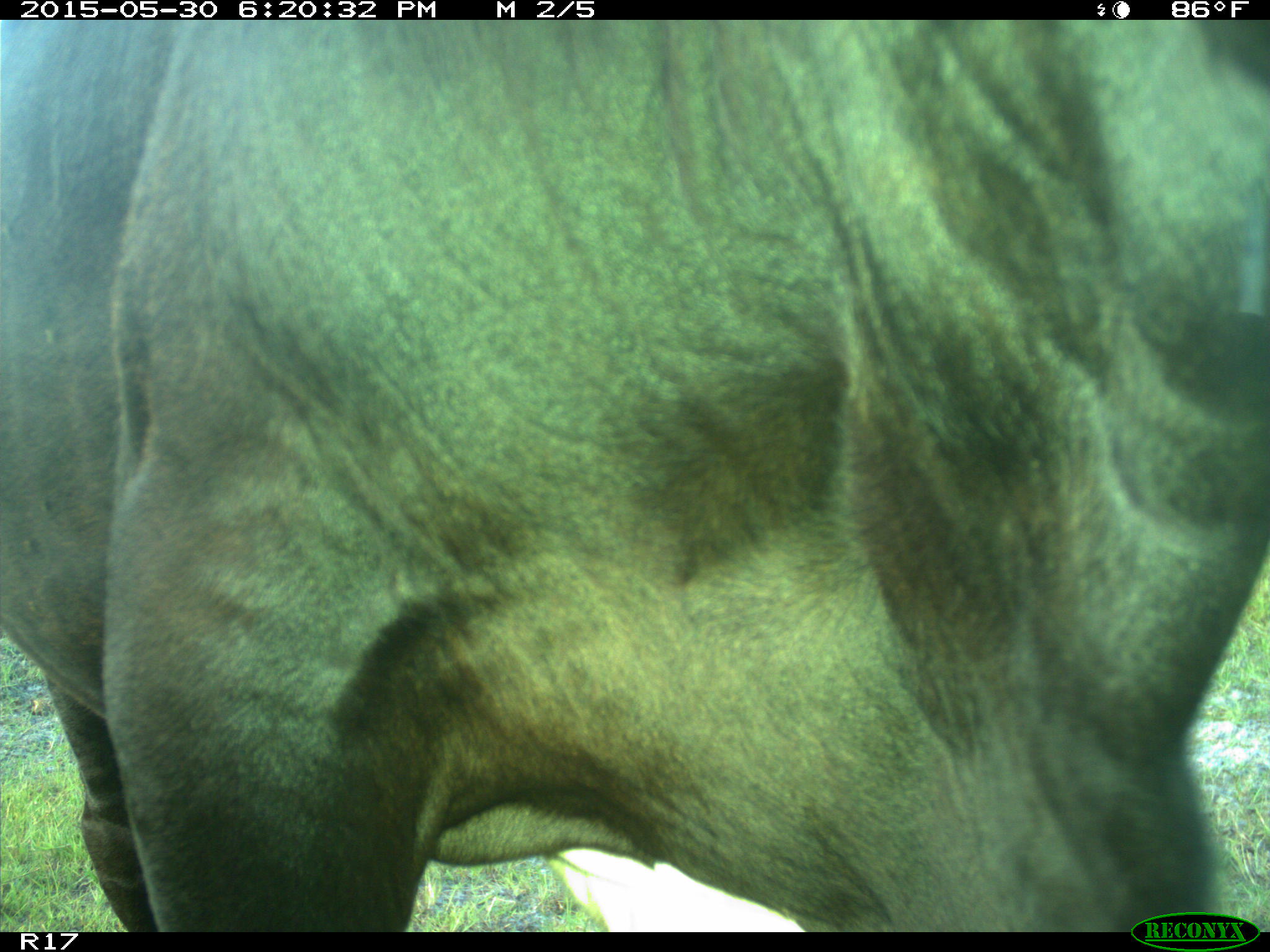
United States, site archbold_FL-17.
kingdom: Animalia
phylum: Chordata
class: Mammalia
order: Artiodactyla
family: Bovidae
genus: Bos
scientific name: Bos taurus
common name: domestic cow